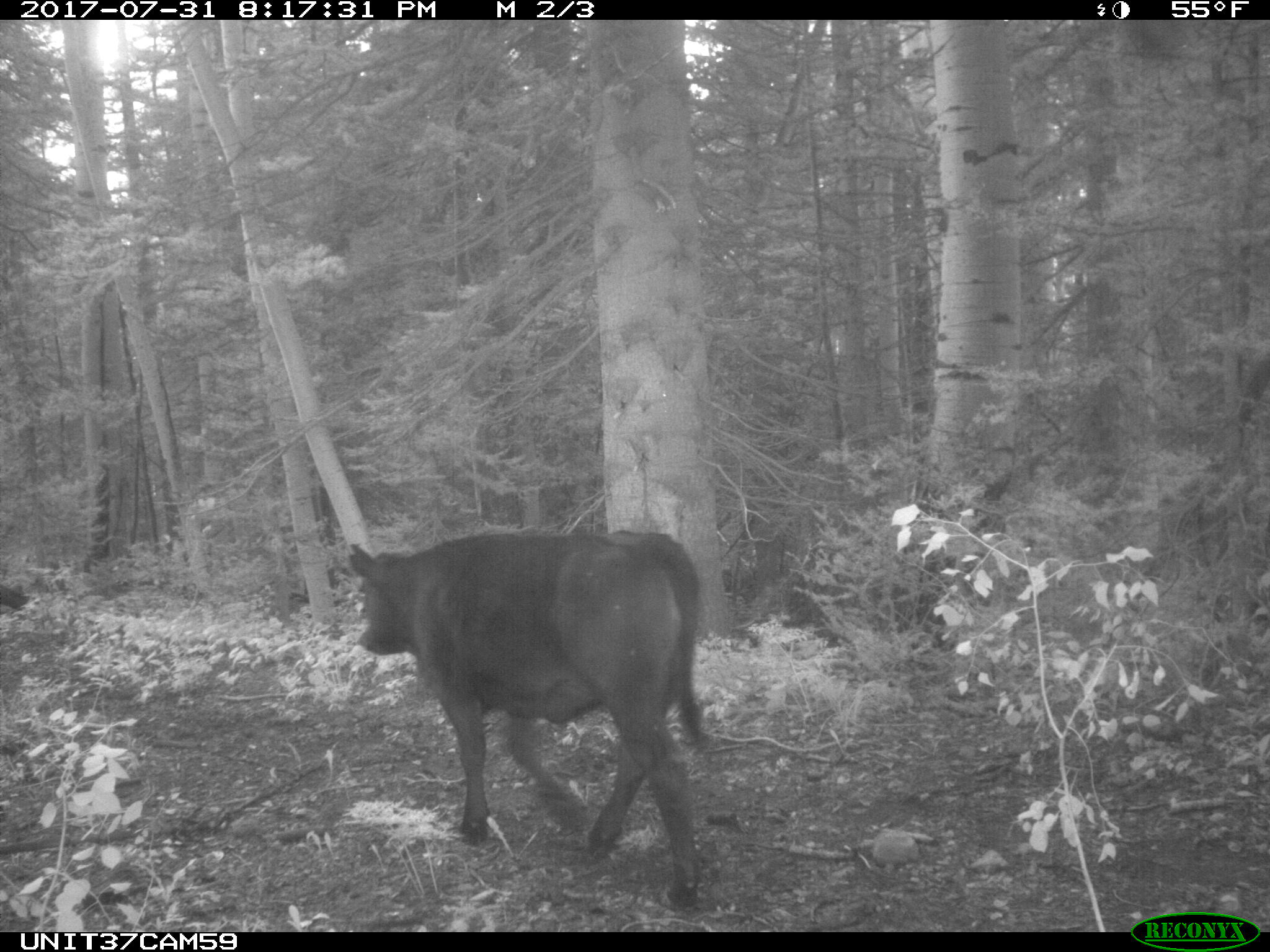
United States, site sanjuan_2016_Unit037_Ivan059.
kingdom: Animalia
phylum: Chordata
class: Mammalia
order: Artiodactyla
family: Bovidae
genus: Bos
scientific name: Bos taurus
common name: domestic cow